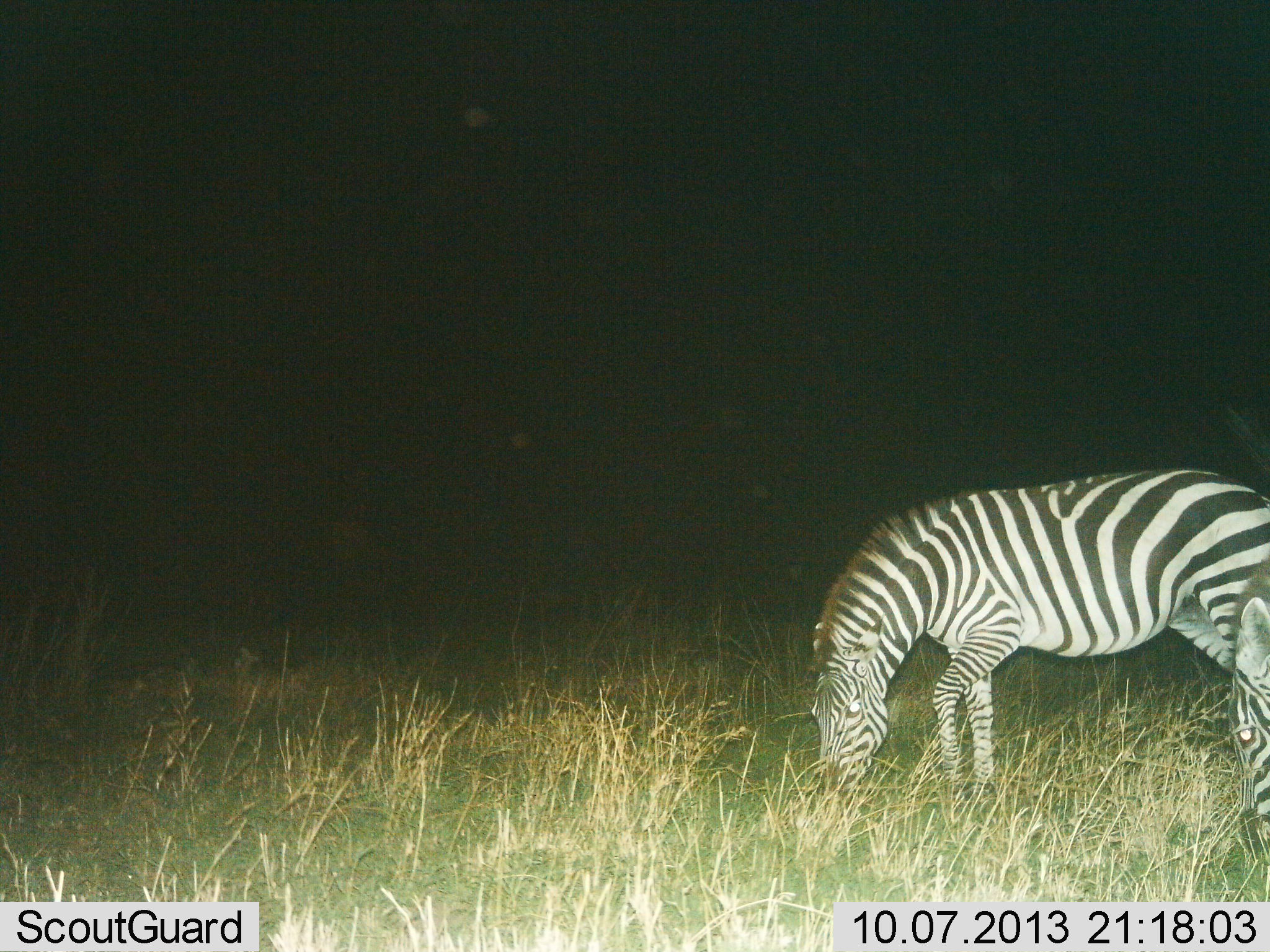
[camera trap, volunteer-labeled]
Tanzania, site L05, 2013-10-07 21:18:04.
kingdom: Animalia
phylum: Chordata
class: Mammalia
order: Perissodactyla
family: Equidae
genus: Equus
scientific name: Equus quagga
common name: plains zebra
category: zebra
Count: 2.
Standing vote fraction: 27%.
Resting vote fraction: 0%.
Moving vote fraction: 0%.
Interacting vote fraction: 0%.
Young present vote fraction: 0%.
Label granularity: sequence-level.